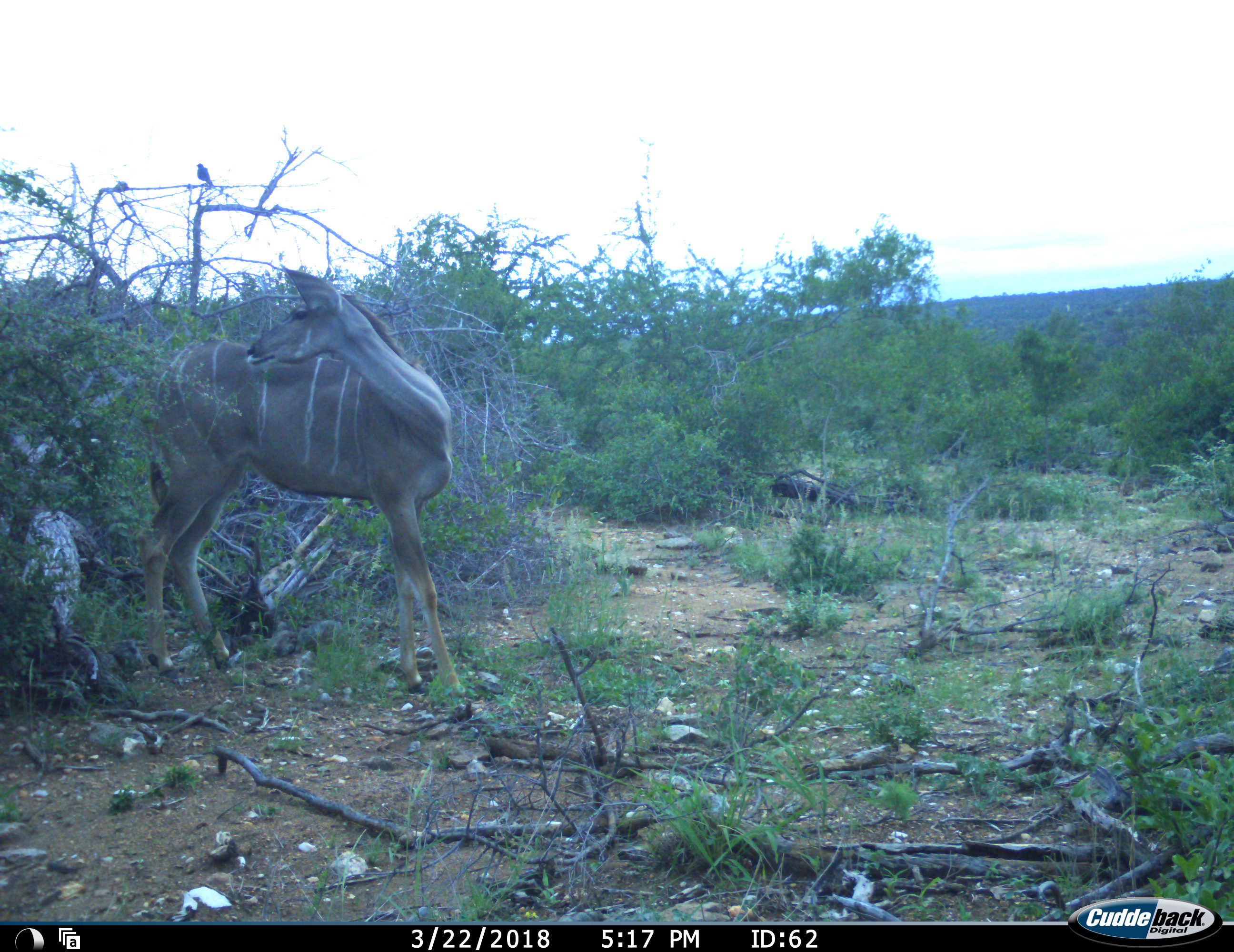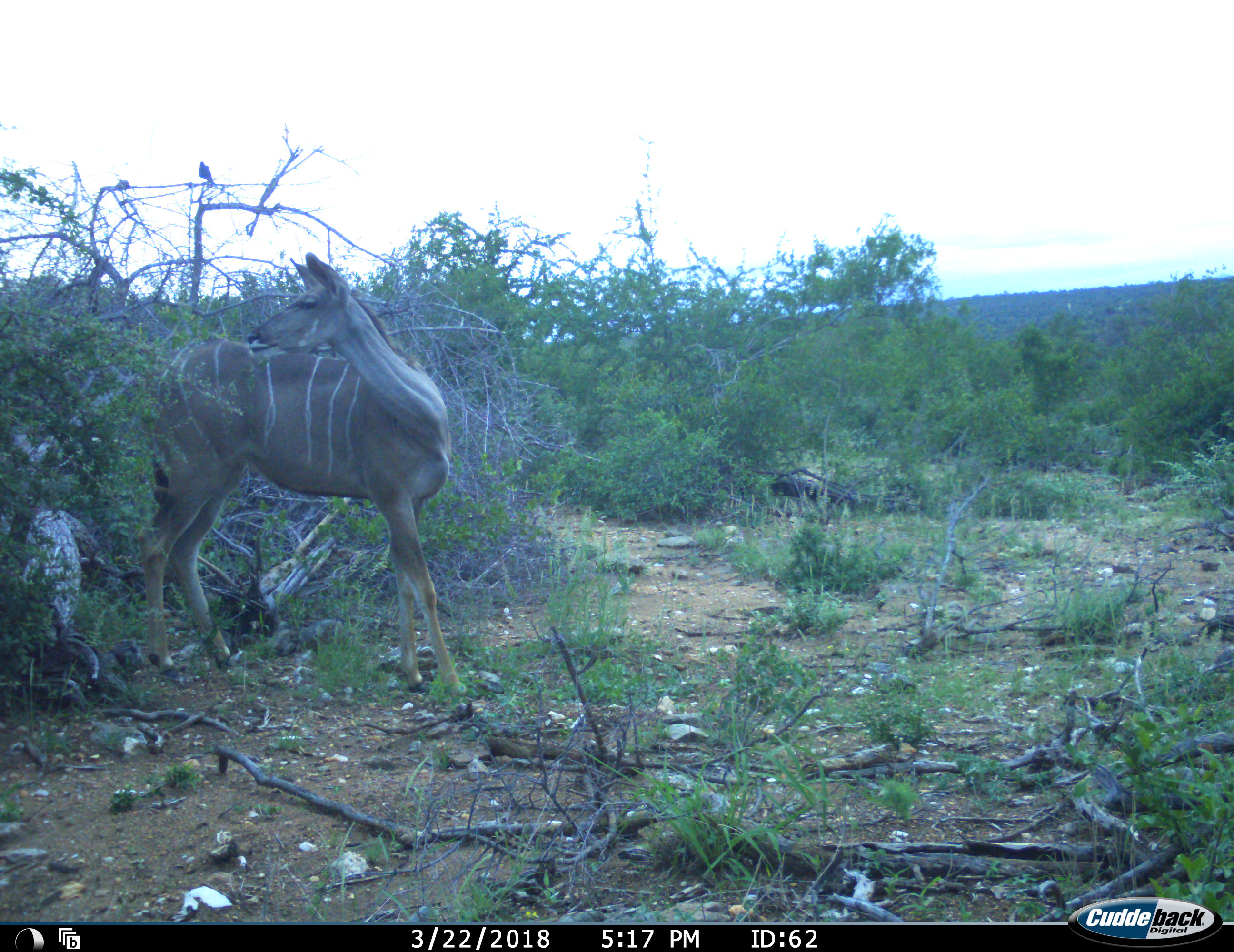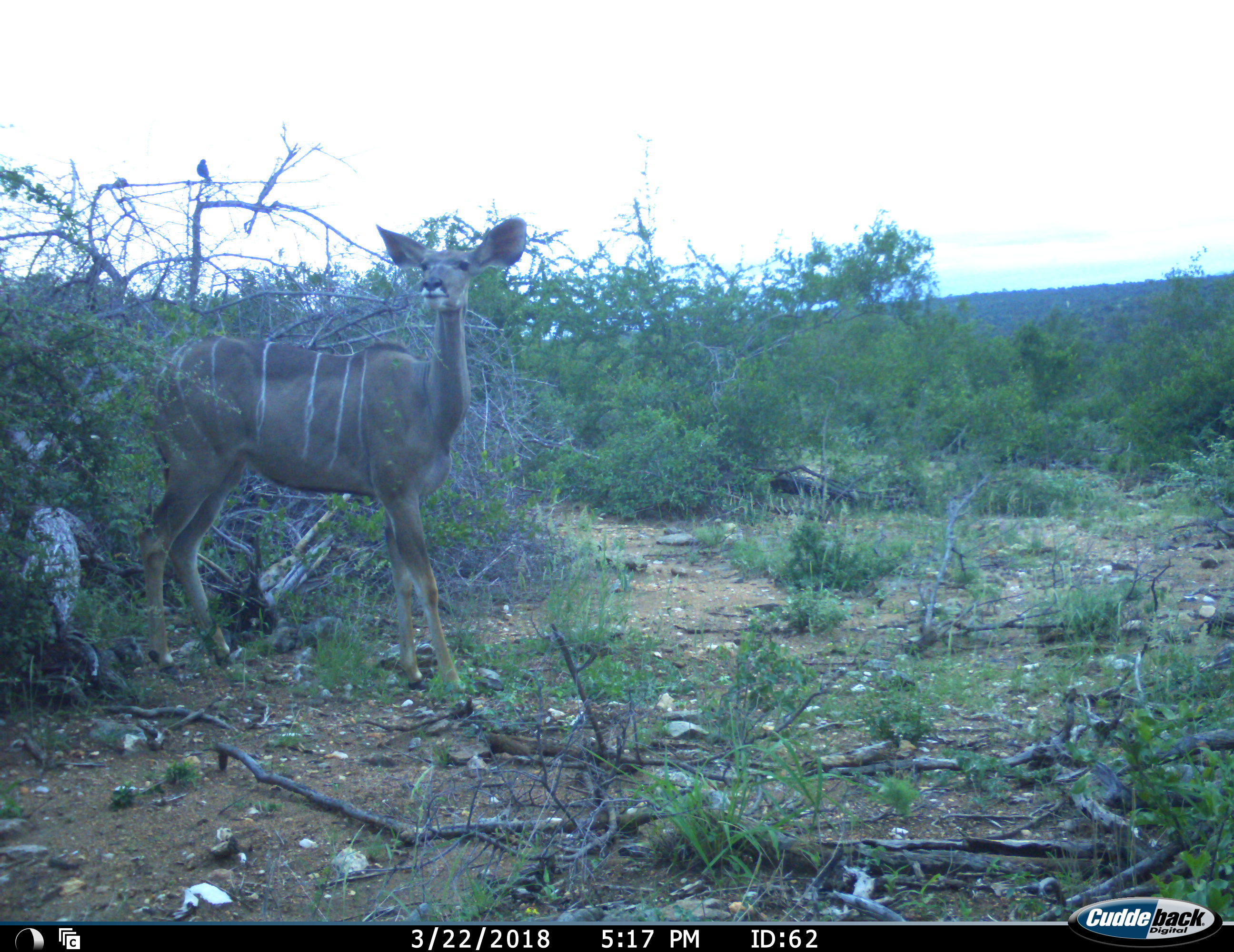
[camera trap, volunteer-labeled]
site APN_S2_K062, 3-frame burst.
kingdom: Animalia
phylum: Chordata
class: Mammalia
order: Artiodactyla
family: Bovidae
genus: Tragelaphus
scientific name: Tragelaphus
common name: kudu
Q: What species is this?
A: Kudu (Tragelaphus).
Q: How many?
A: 1.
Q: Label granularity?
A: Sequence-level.